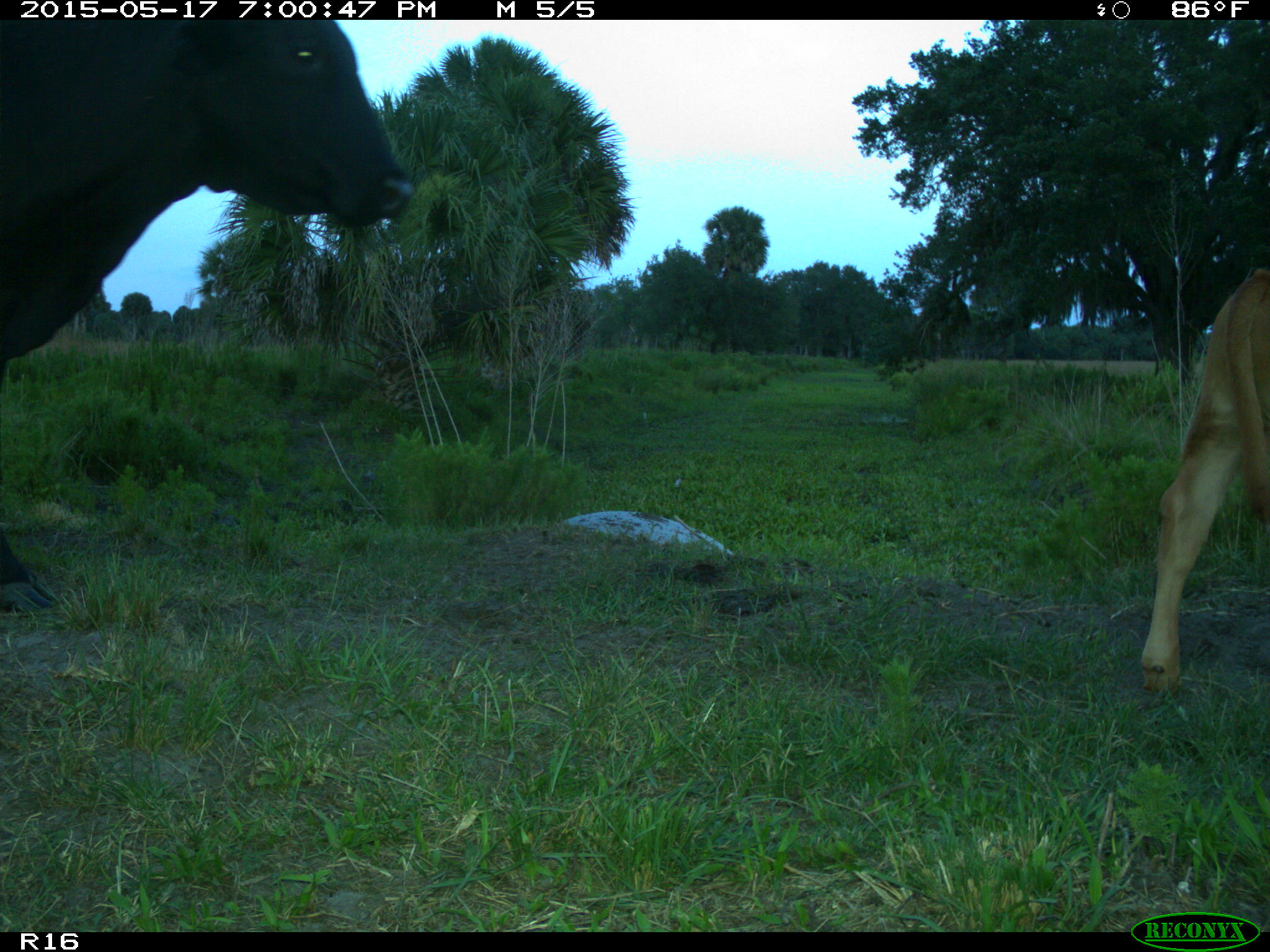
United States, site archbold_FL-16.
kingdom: Animalia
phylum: Chordata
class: Mammalia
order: Artiodactyla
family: Bovidae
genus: Bos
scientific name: Bos taurus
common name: domestic cow